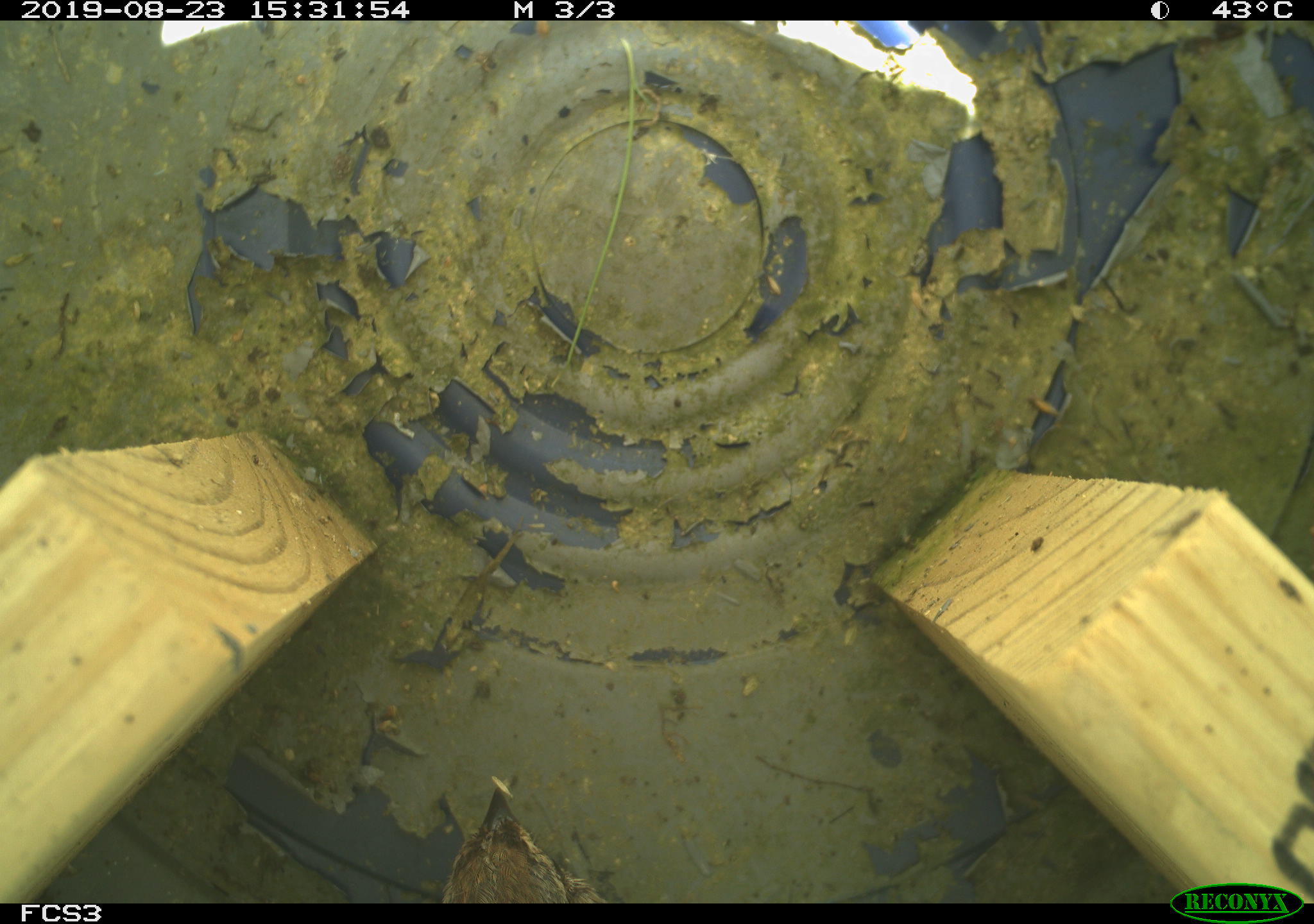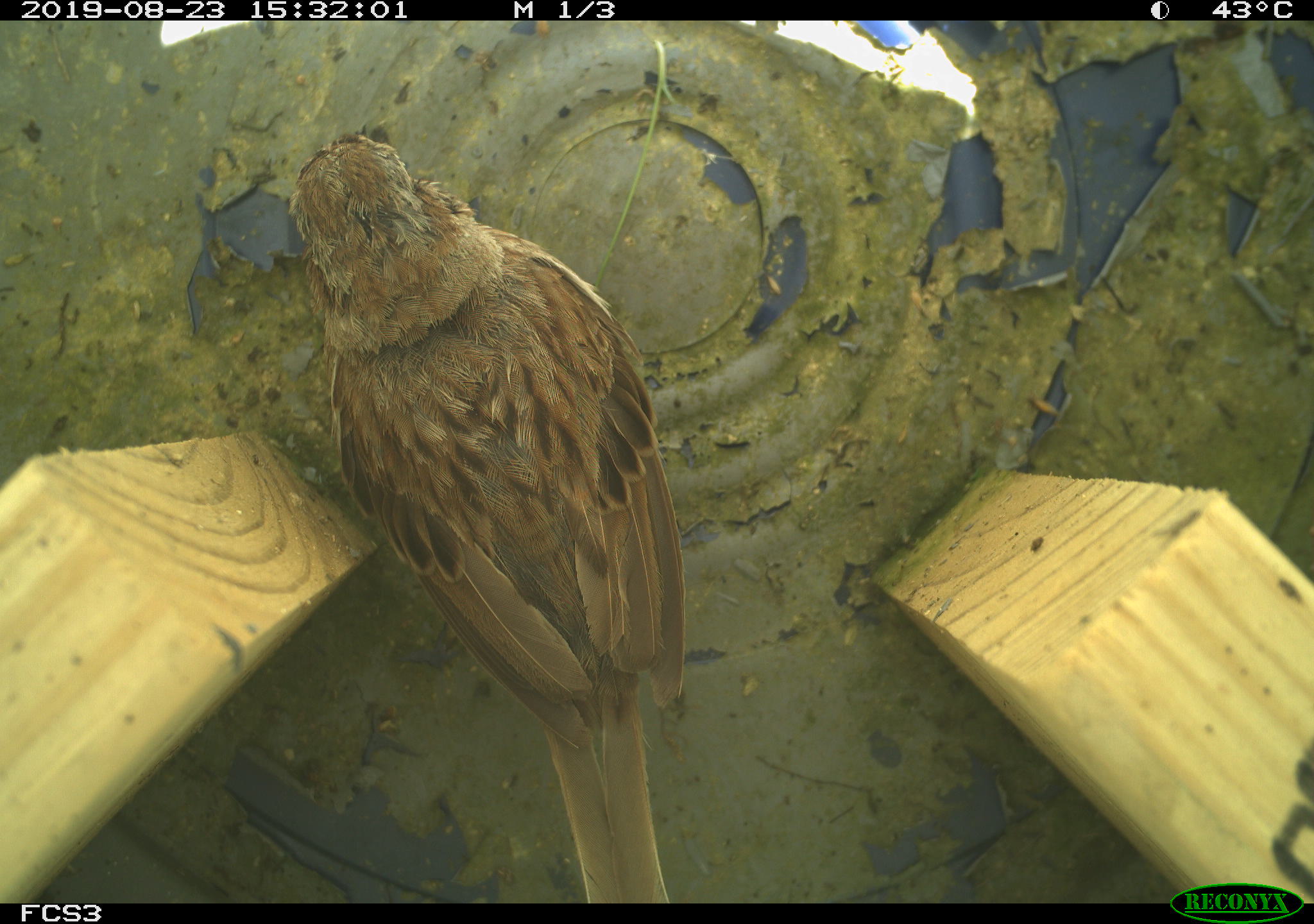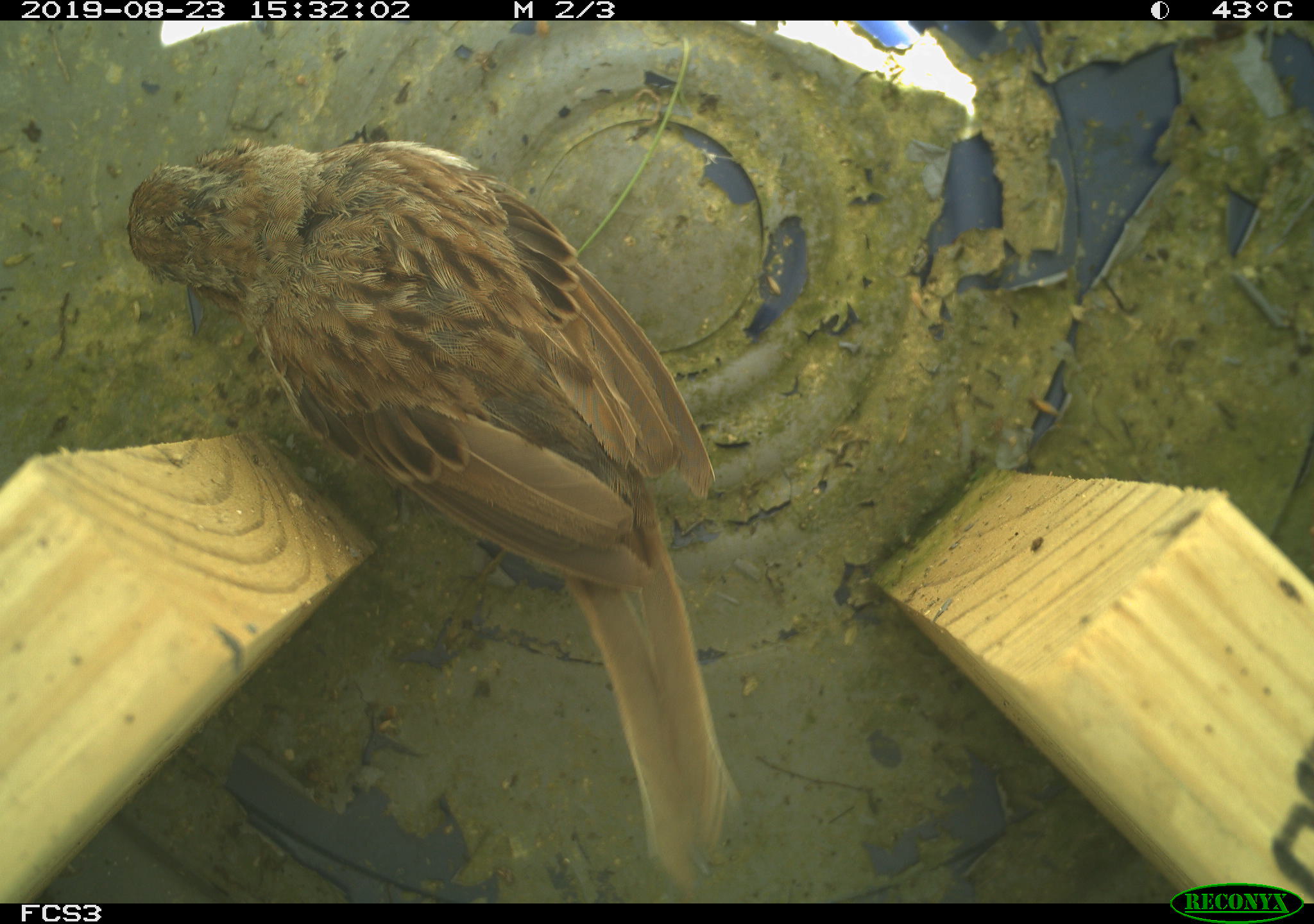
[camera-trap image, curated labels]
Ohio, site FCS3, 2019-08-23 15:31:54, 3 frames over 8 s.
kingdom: Animalia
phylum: Chordata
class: Aves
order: Passeriformes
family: Passerellidae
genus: Melospiza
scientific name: Melospiza melodia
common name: song sparrow